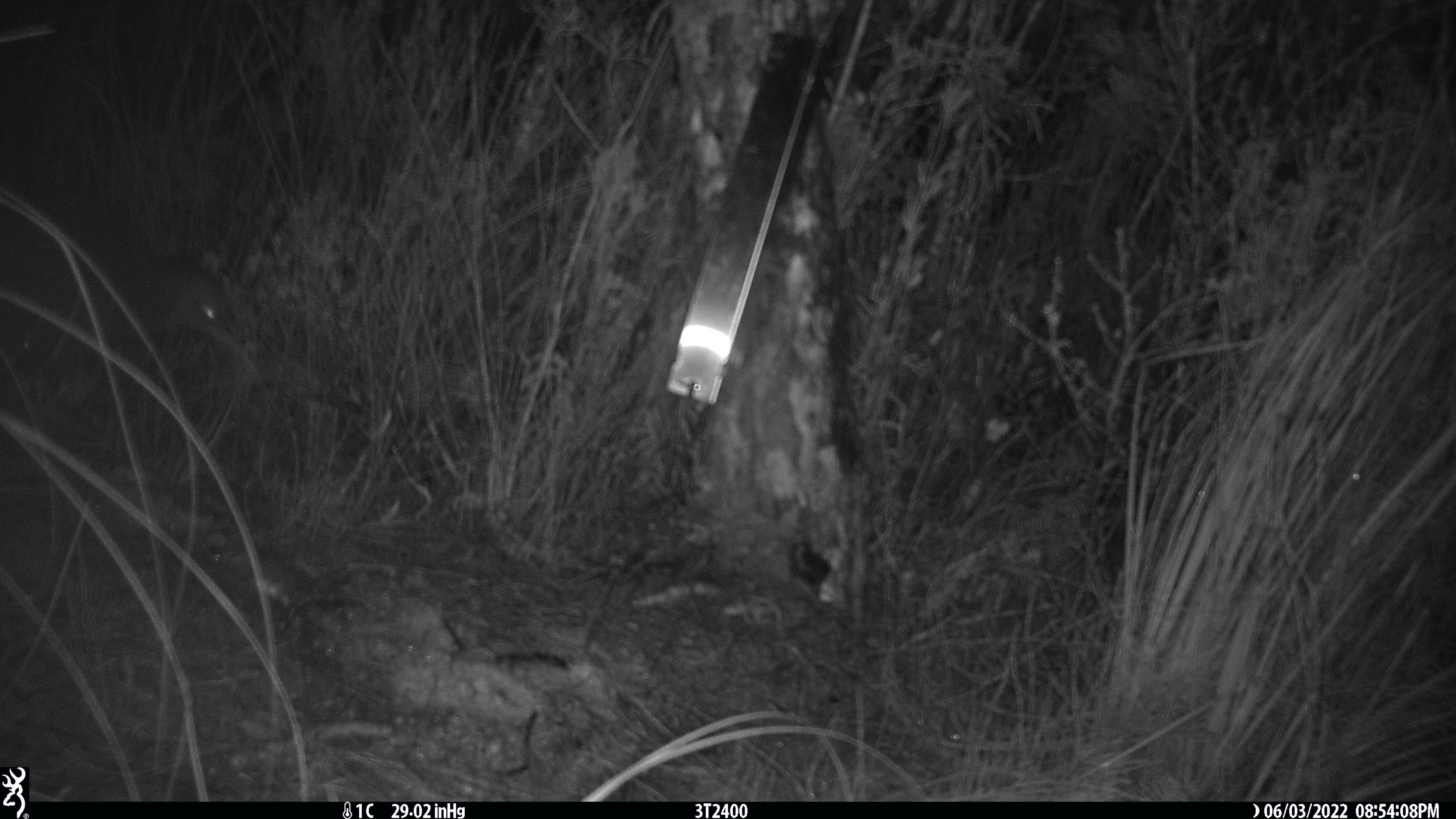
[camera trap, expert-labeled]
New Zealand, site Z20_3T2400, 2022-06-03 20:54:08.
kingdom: Animalia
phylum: Chordata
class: Aves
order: Apterygiformes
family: Apterygidae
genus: Apteryx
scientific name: Apteryx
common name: kiwi